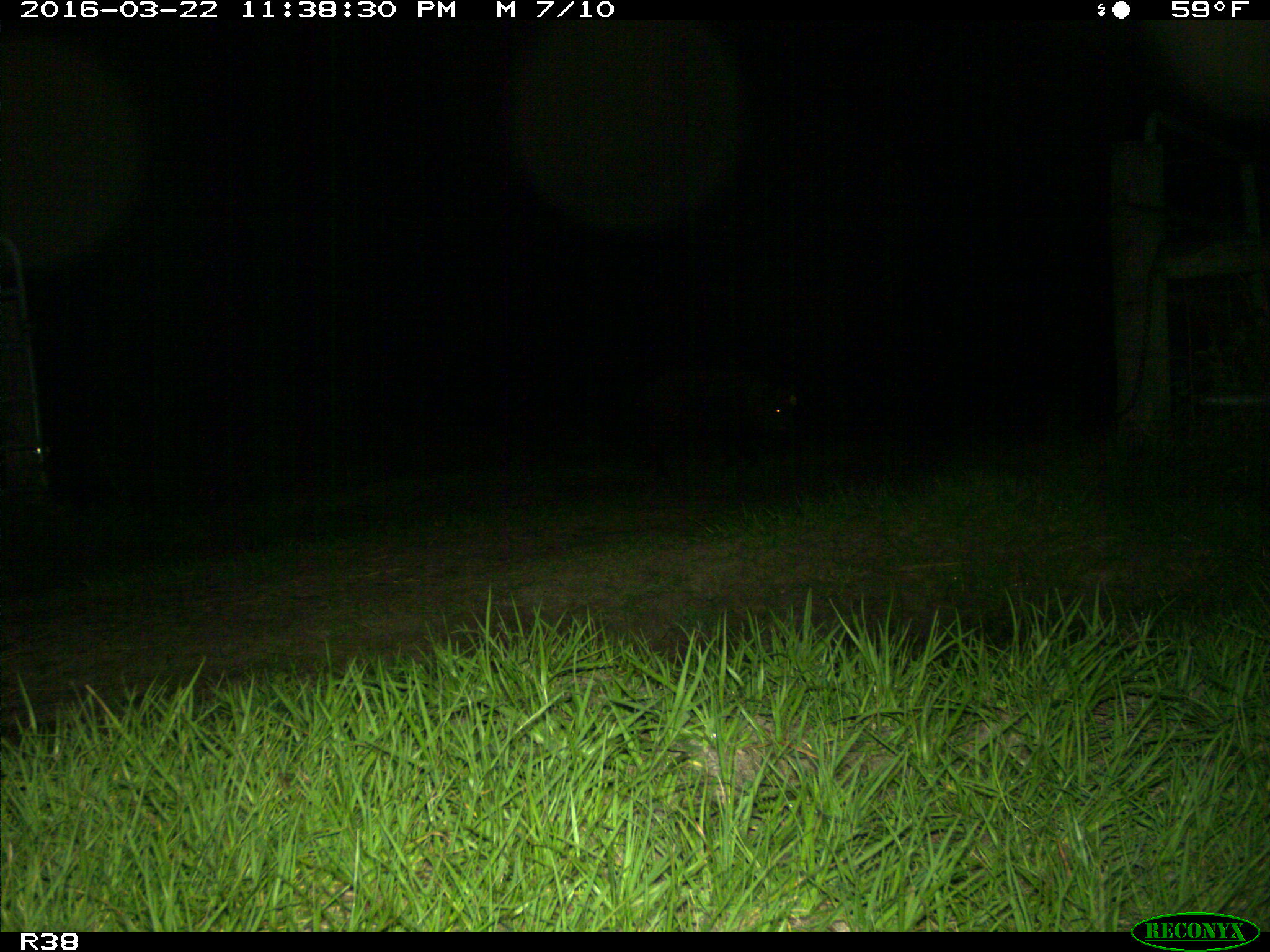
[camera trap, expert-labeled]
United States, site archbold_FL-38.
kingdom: Animalia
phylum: Chordata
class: Mammalia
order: Artiodactyla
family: Suidae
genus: Sus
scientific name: Sus scrofa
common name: wild boar